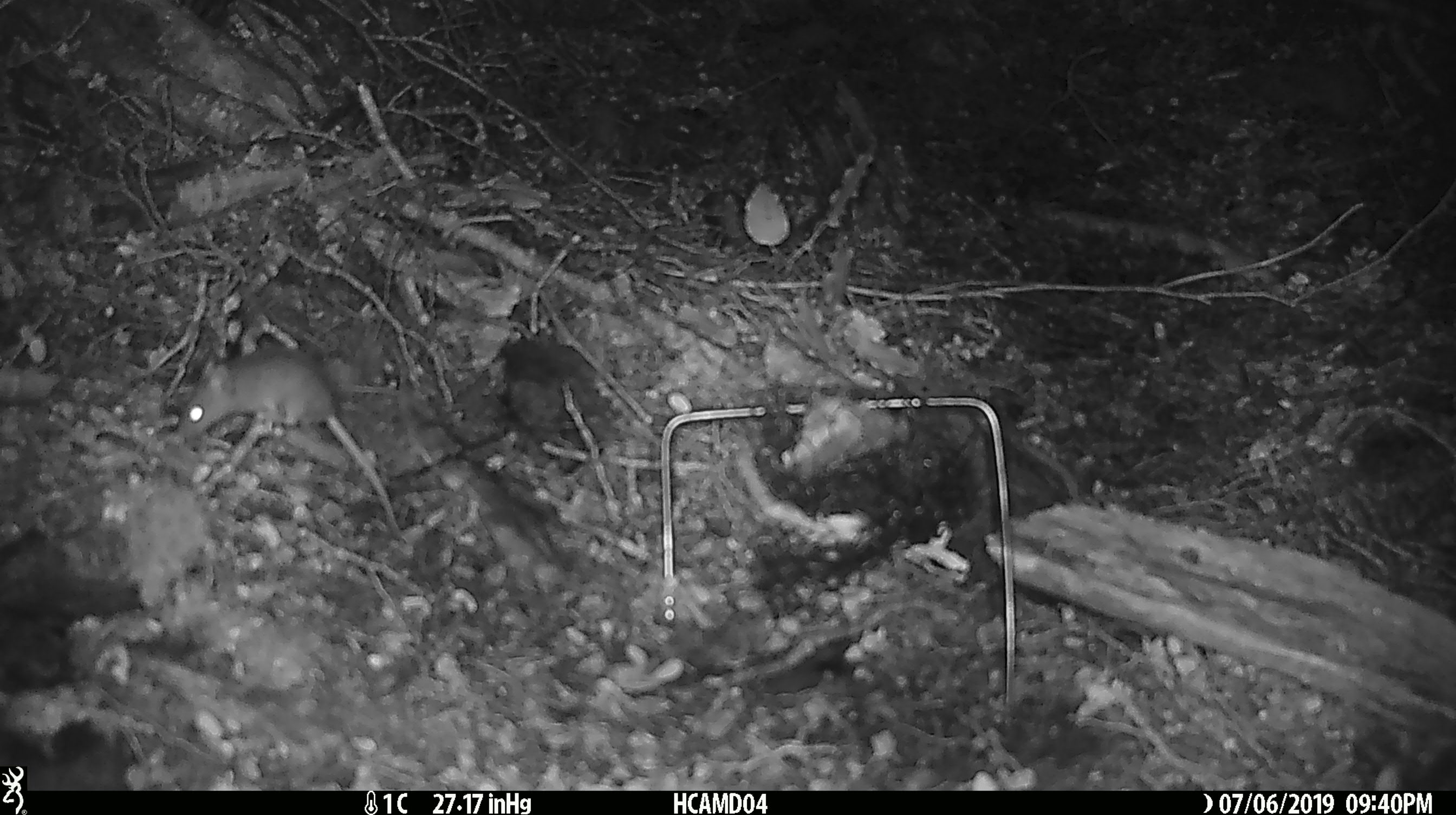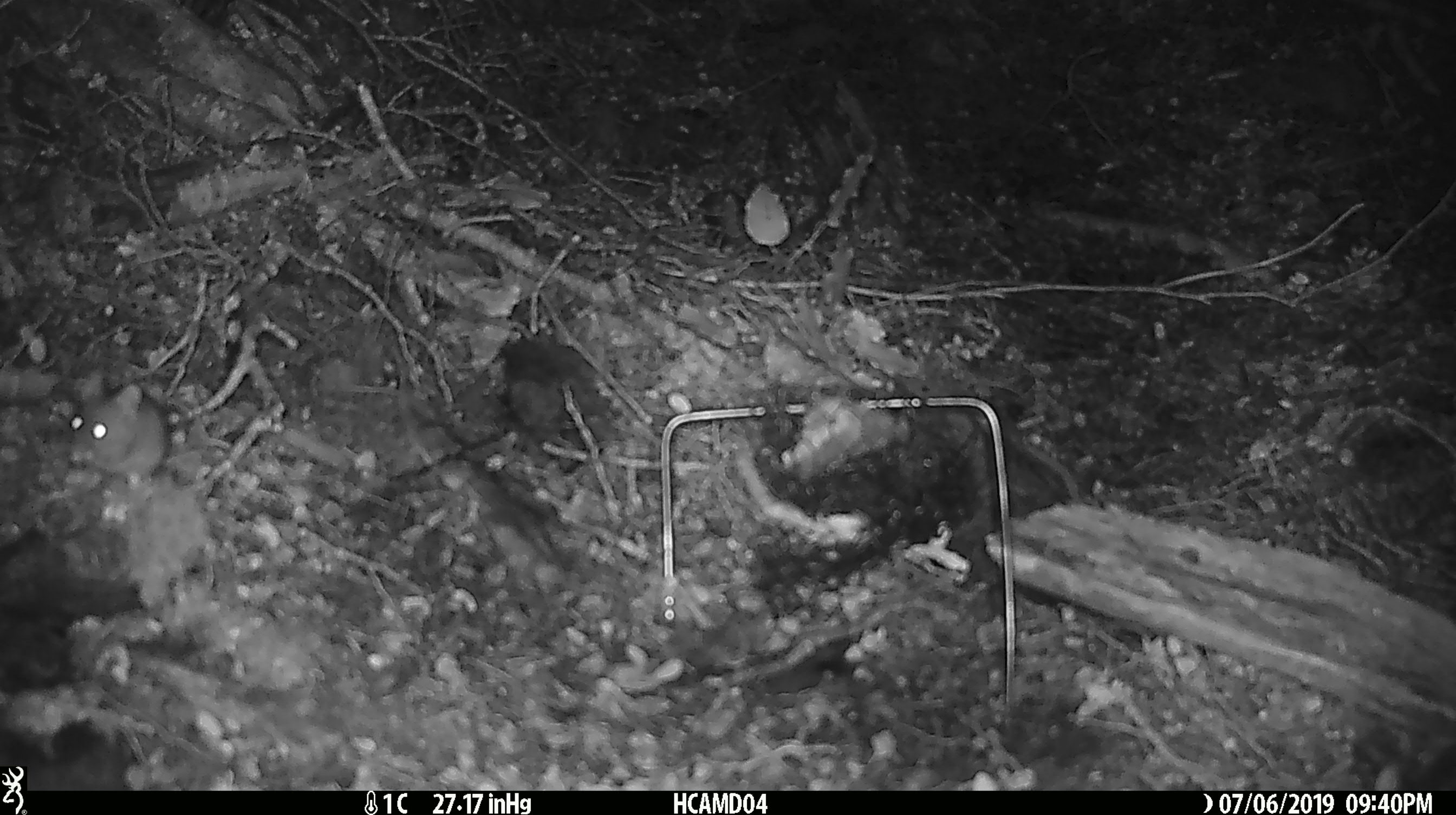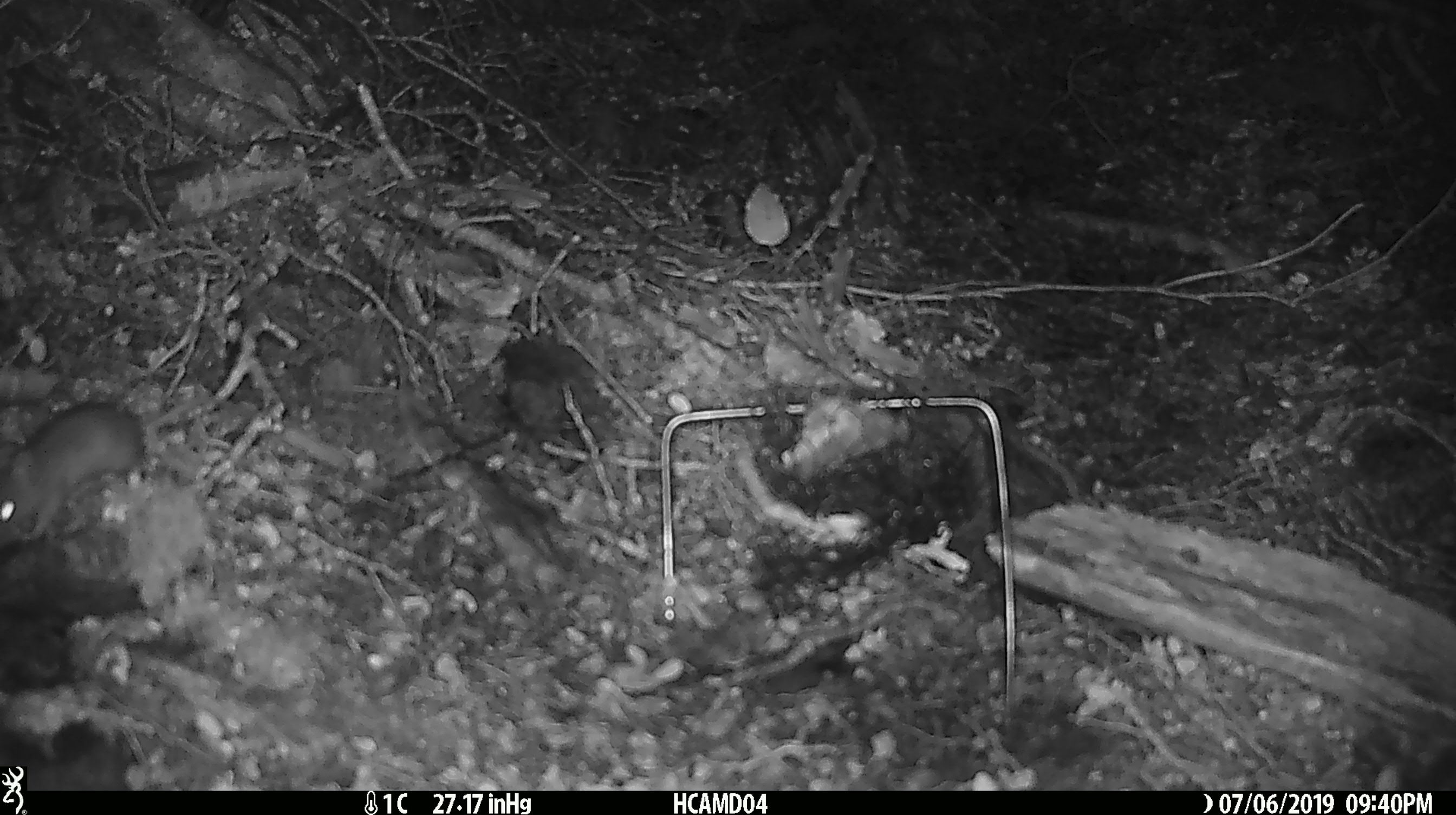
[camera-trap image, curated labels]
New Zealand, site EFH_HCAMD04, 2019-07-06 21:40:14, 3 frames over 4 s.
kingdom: Animalia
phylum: Chordata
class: Mammalia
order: Rodentia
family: Muridae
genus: Mus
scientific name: Mus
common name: mouse